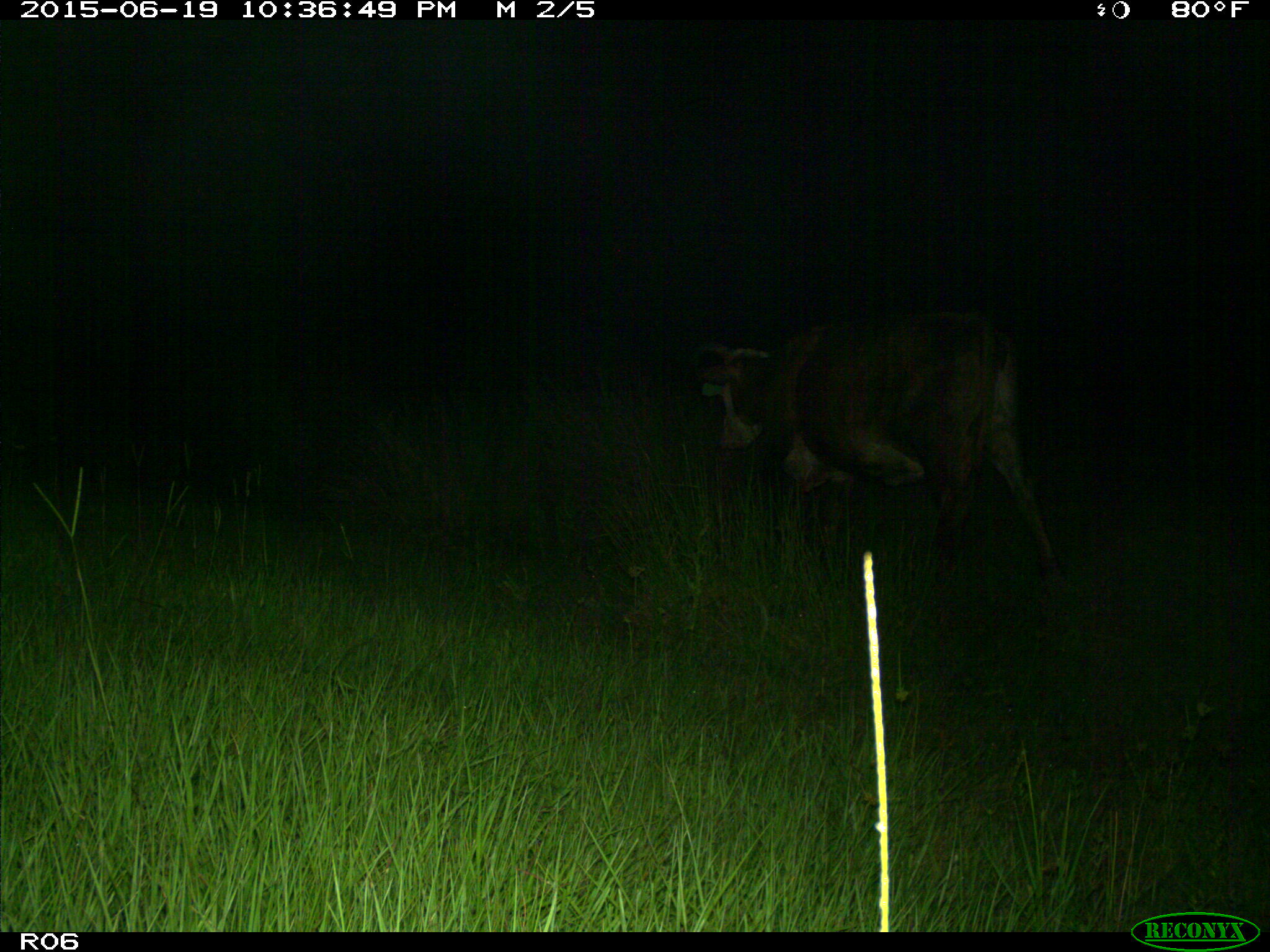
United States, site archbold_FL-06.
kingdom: Animalia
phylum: Chordata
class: Mammalia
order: Artiodactyla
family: Bovidae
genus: Bos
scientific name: Bos taurus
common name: domestic cow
Bos taurus (domestic cow).